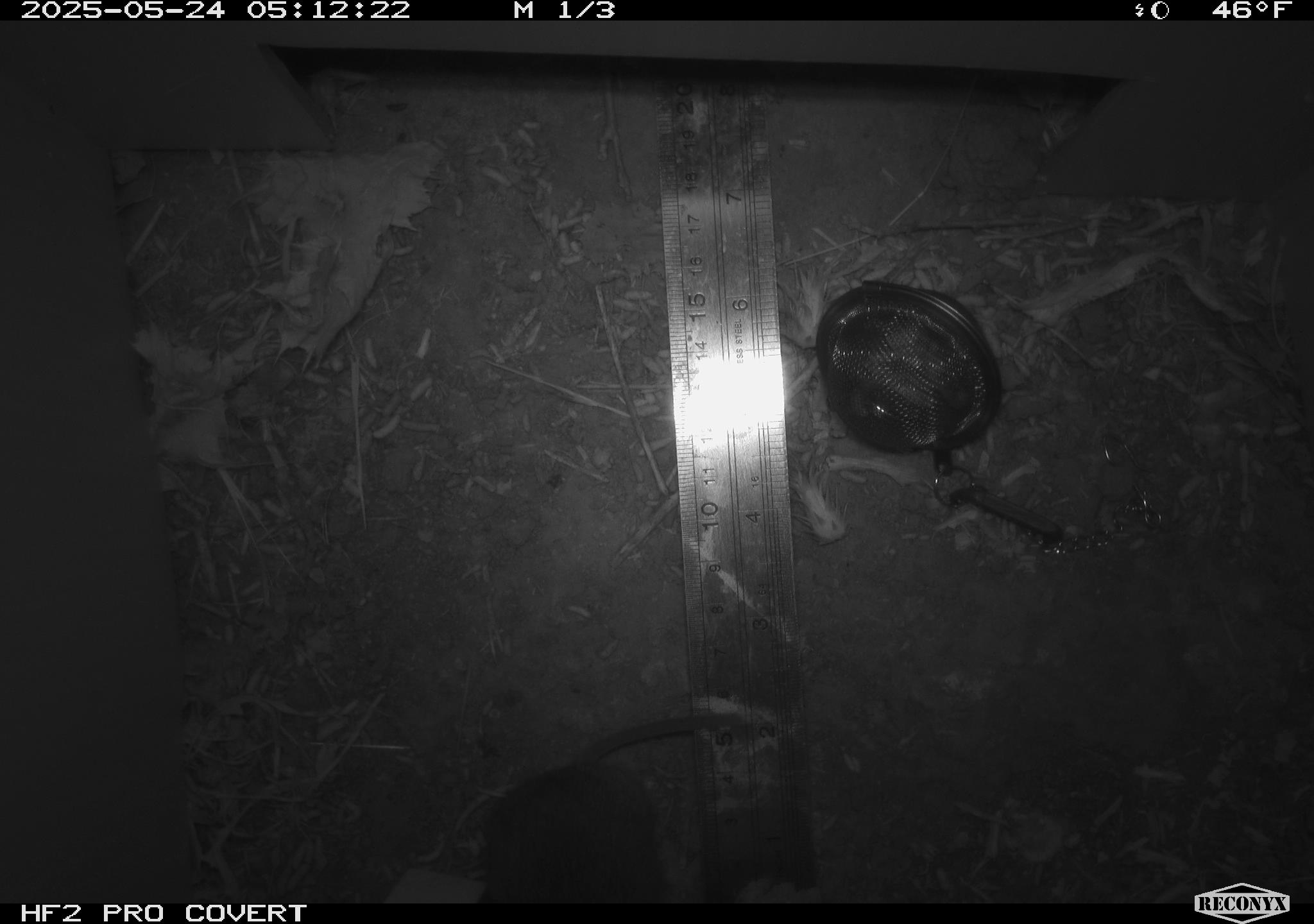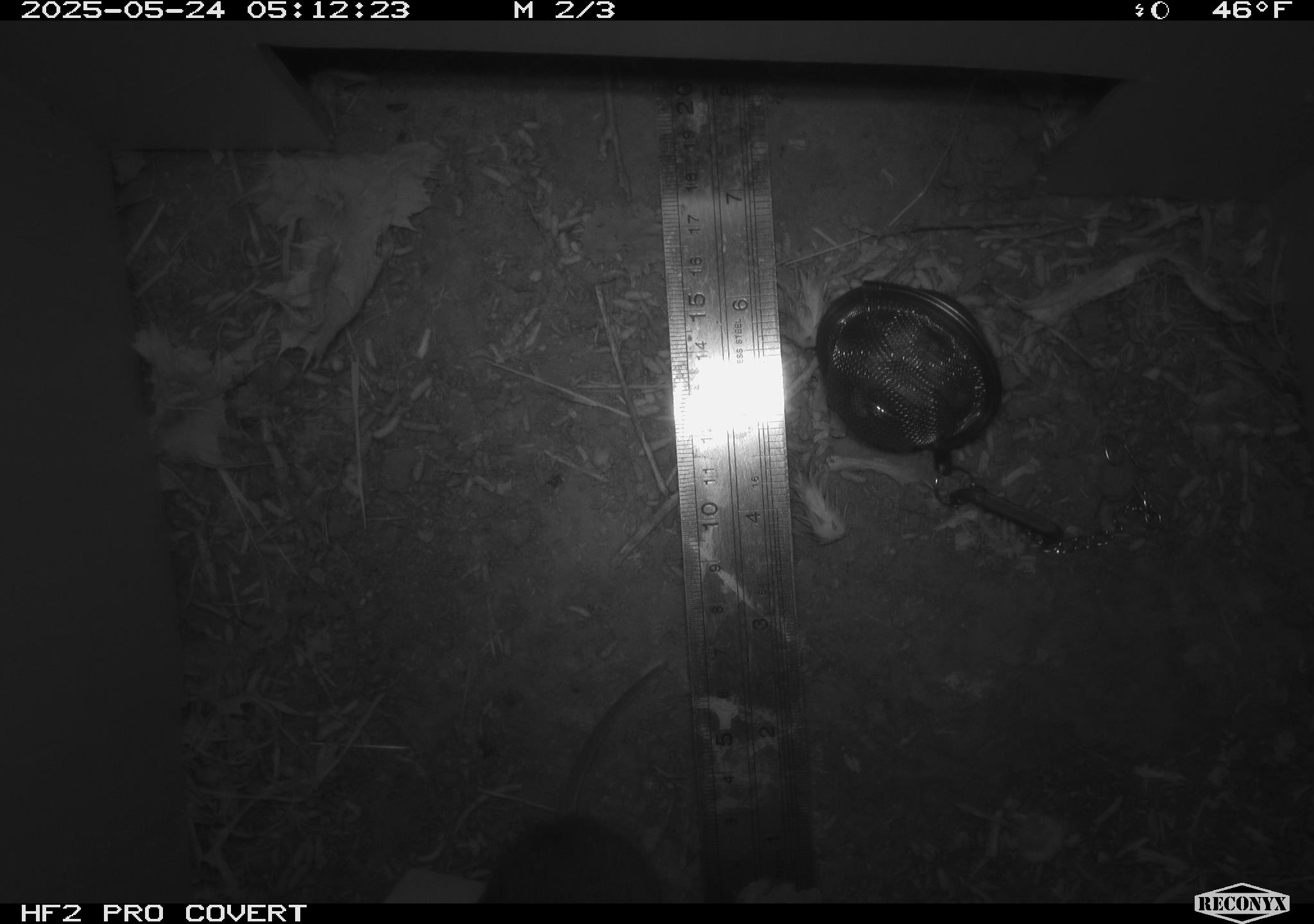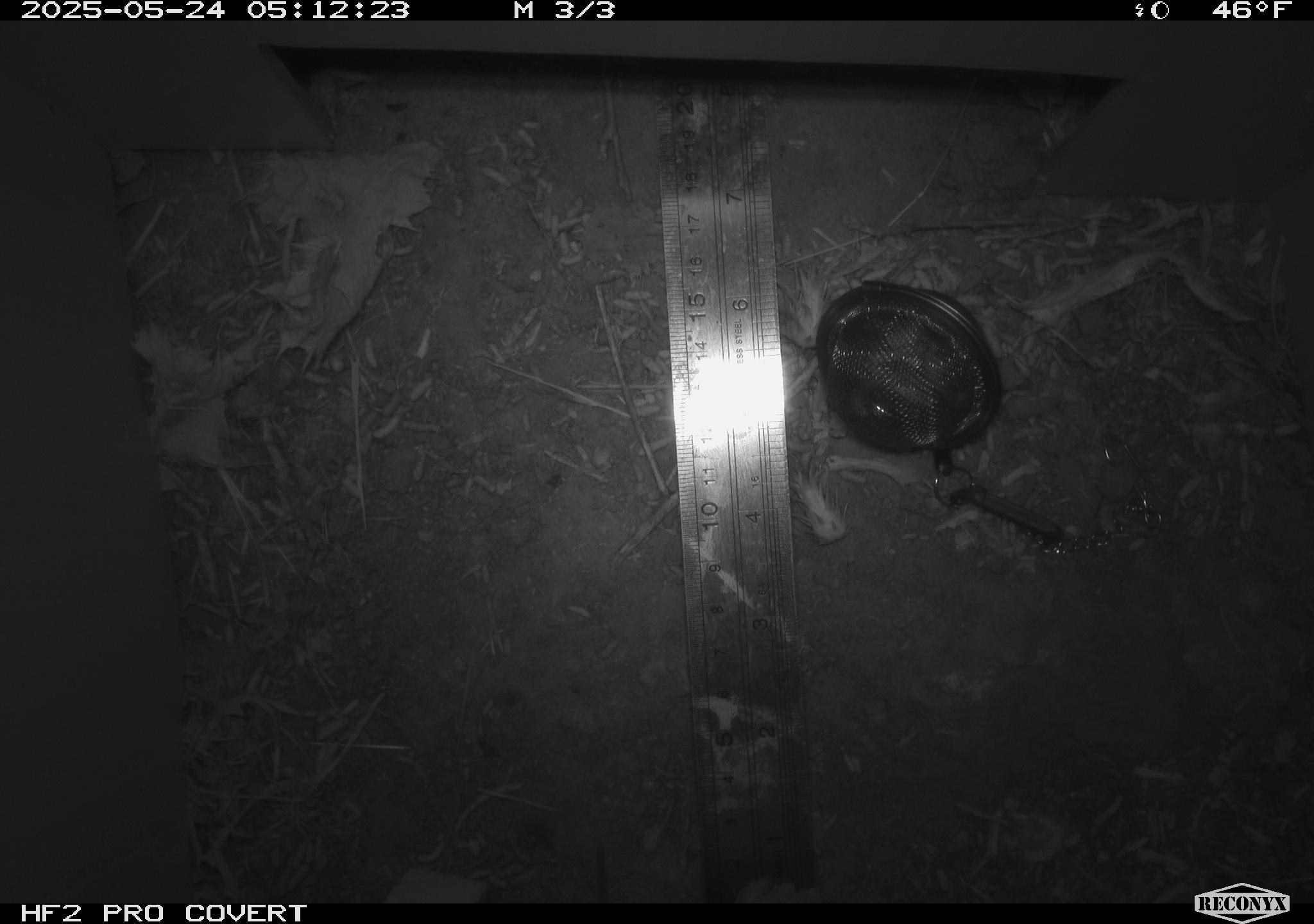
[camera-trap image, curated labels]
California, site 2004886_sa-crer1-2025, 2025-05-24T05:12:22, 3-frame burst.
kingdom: Animalia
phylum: Chordata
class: Mammalia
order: Rodentia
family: Cricetidae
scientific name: Arvicolinae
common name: voles, lemmings, and muskrats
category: arvicolinae subfamily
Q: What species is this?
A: Arvicolinae subfamily (voles, lemmings, and muskrats) (Arvicolinae).